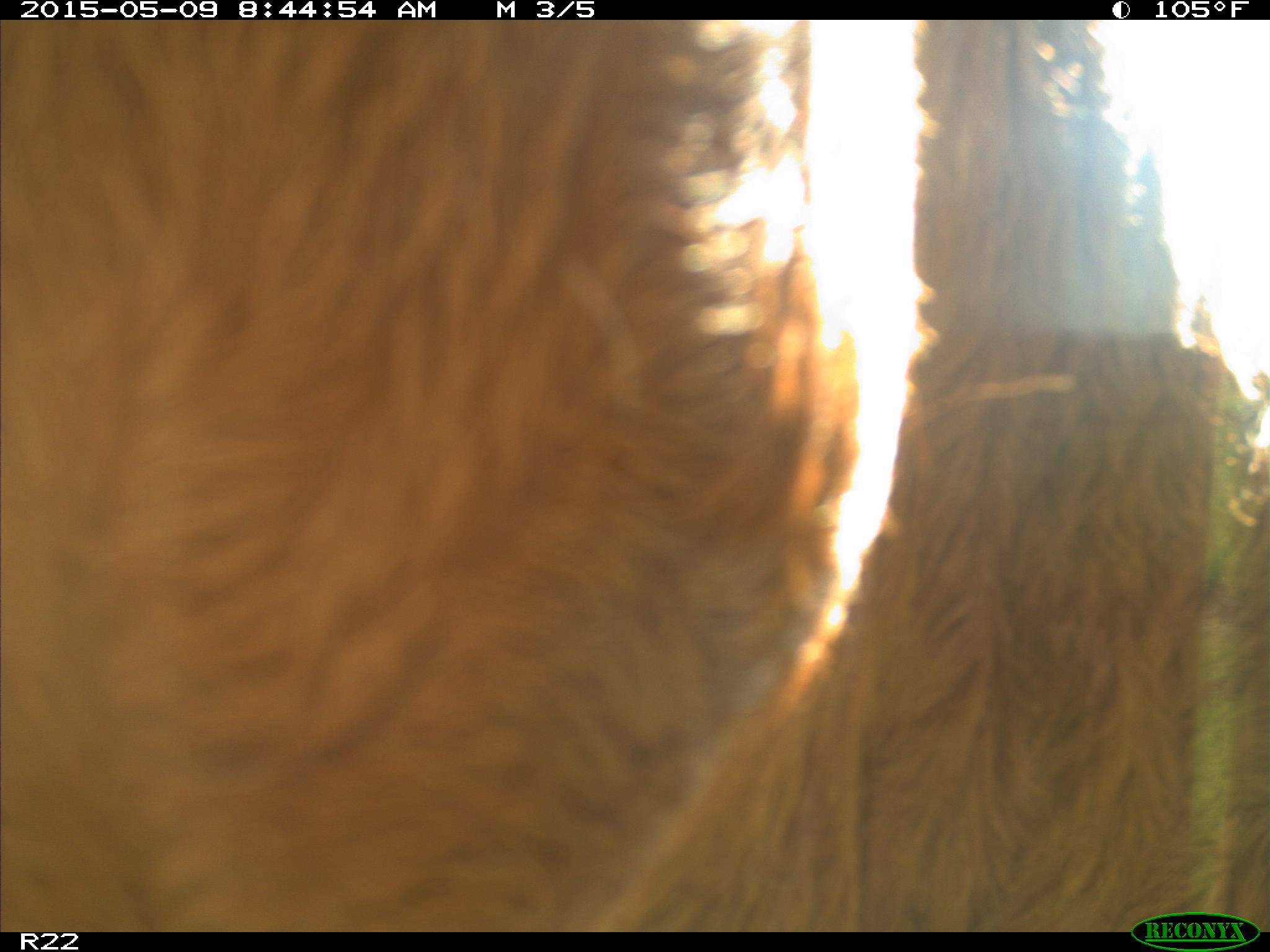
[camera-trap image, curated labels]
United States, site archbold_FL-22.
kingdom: Animalia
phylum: Chordata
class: Mammalia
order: Artiodactyla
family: Bovidae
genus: Bos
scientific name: Bos taurus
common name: domestic cow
Bos taurus (domestic cow).